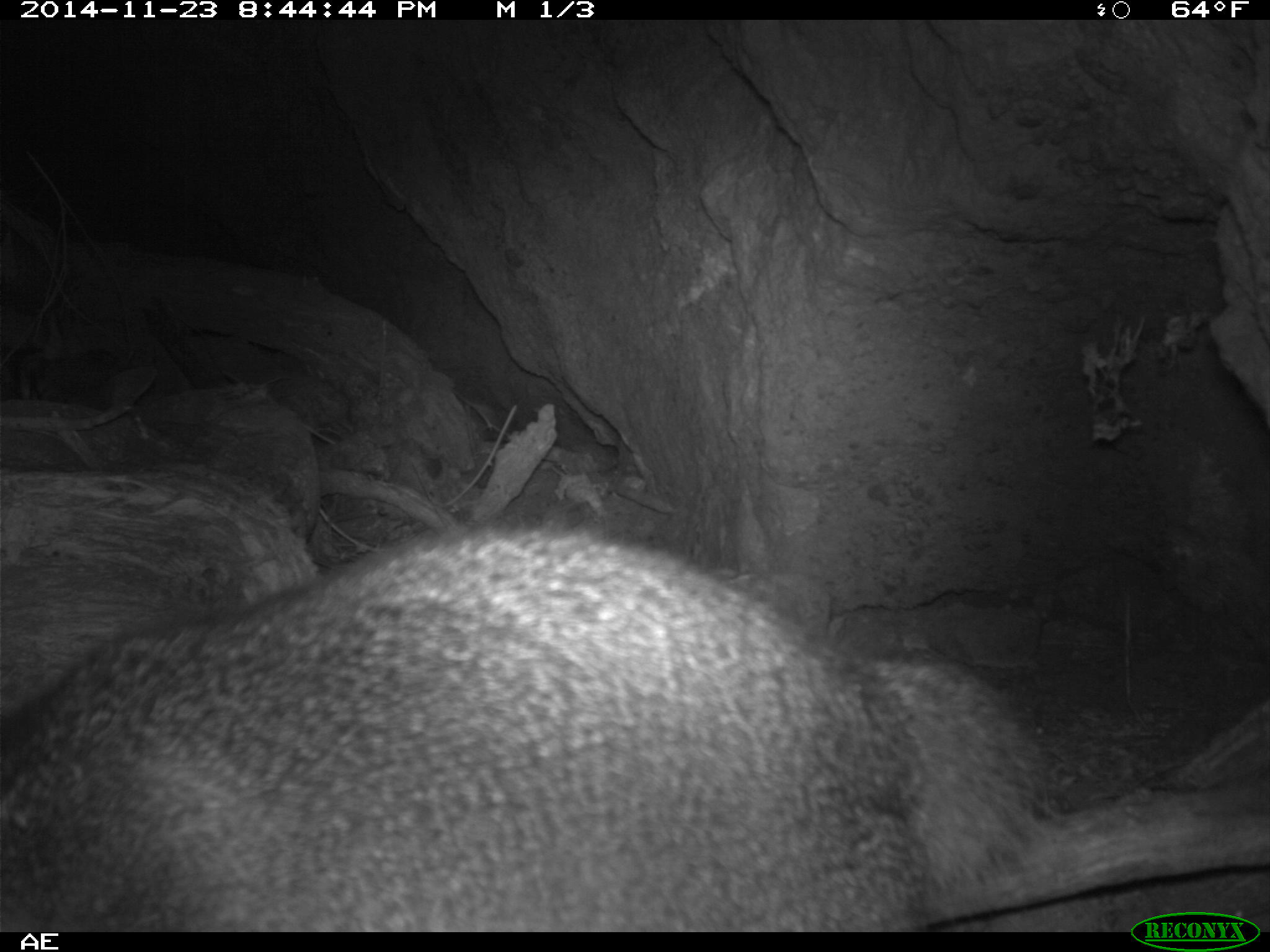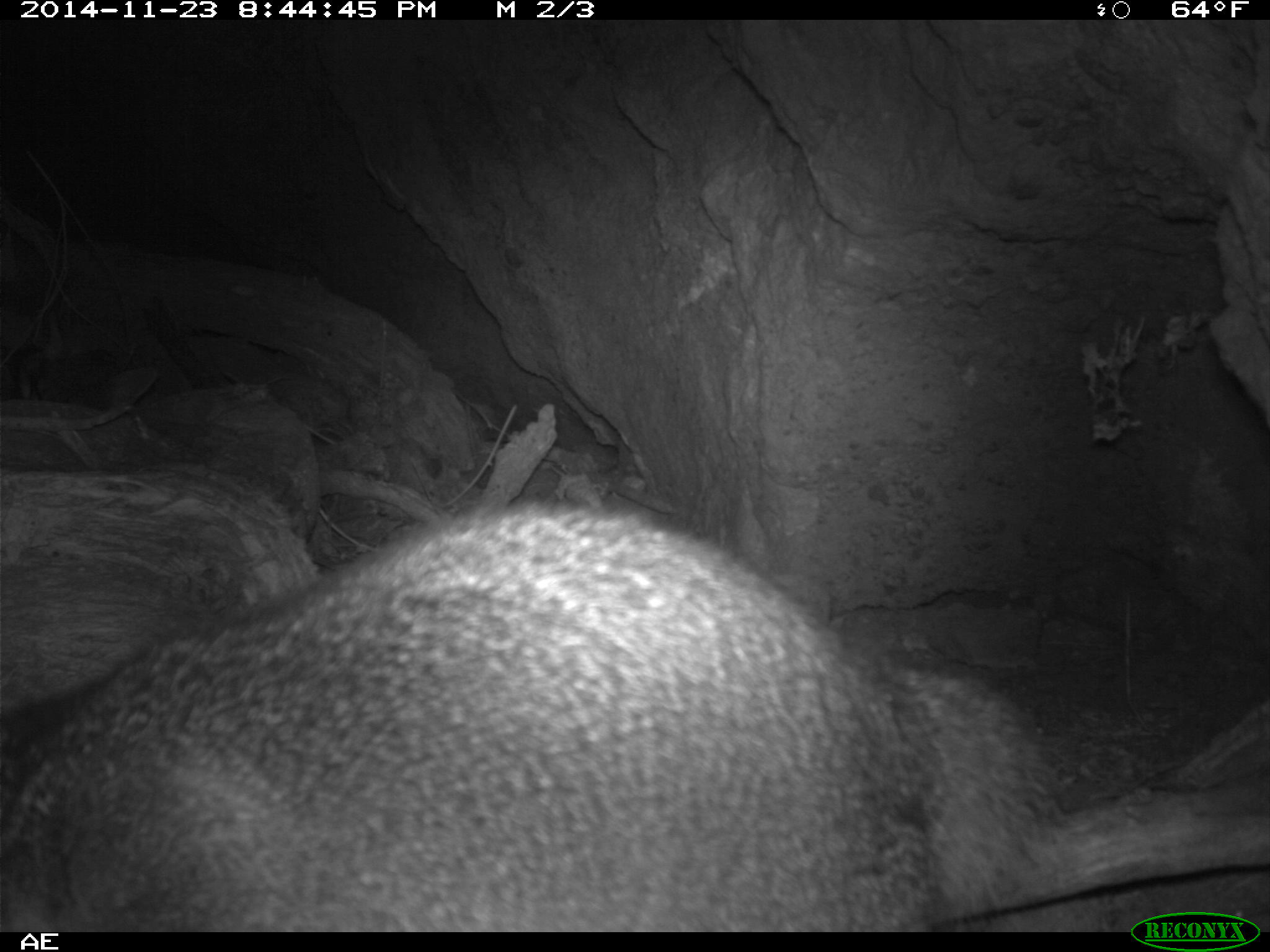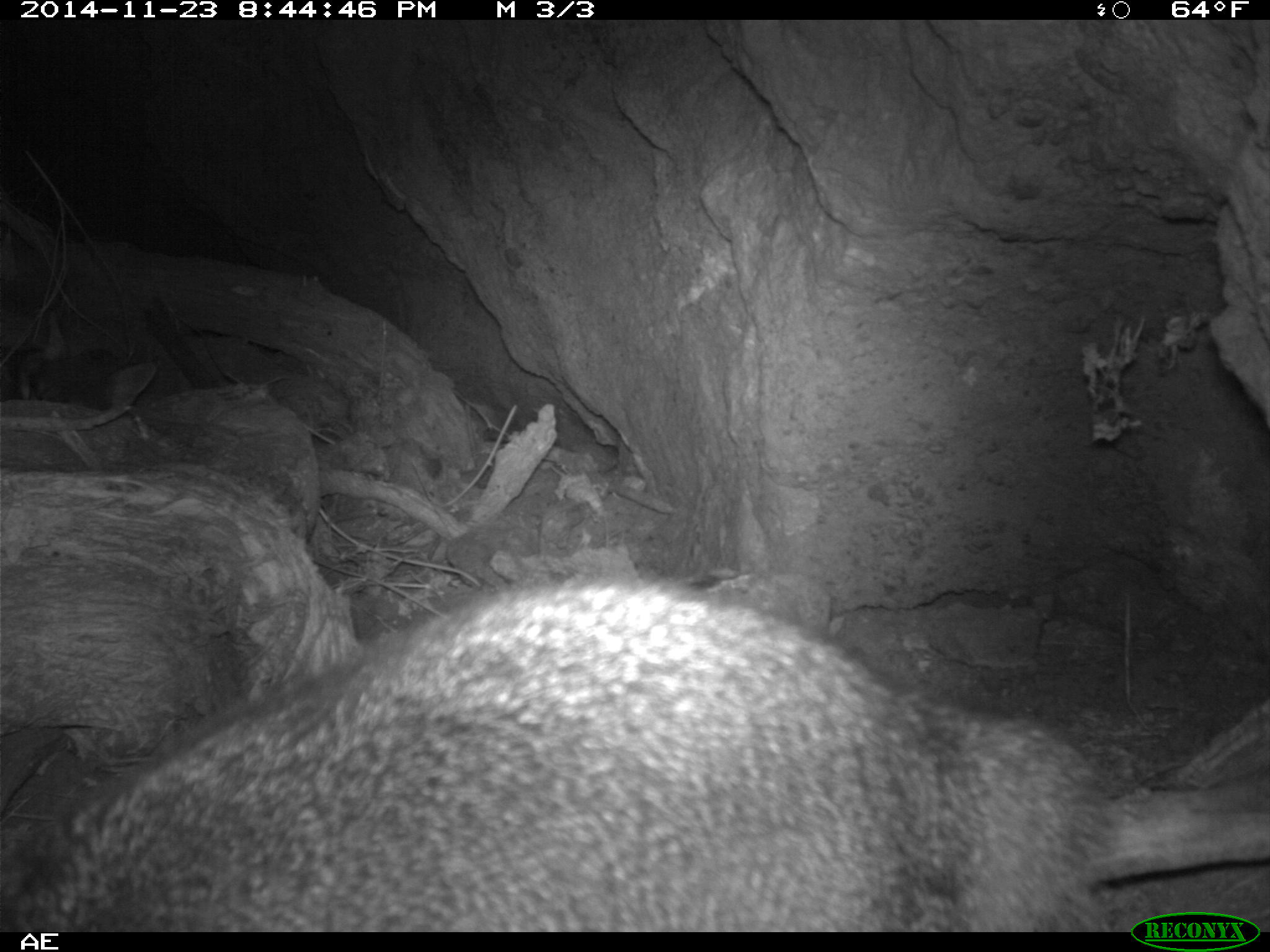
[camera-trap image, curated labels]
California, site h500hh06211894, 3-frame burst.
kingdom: Animalia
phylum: Chordata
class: Mammalia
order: Carnivora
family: Canidae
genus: Urocyon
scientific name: Urocyon littoralis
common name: island fox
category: fox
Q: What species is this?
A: Fox (island fox) (Urocyon littoralis).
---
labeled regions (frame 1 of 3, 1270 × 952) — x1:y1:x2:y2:
fox: 0:514:1064:932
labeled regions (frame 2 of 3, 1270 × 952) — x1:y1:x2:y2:
fox: 0:501:1075:933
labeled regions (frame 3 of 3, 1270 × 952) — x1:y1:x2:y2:
fox: 11:576:1112:932